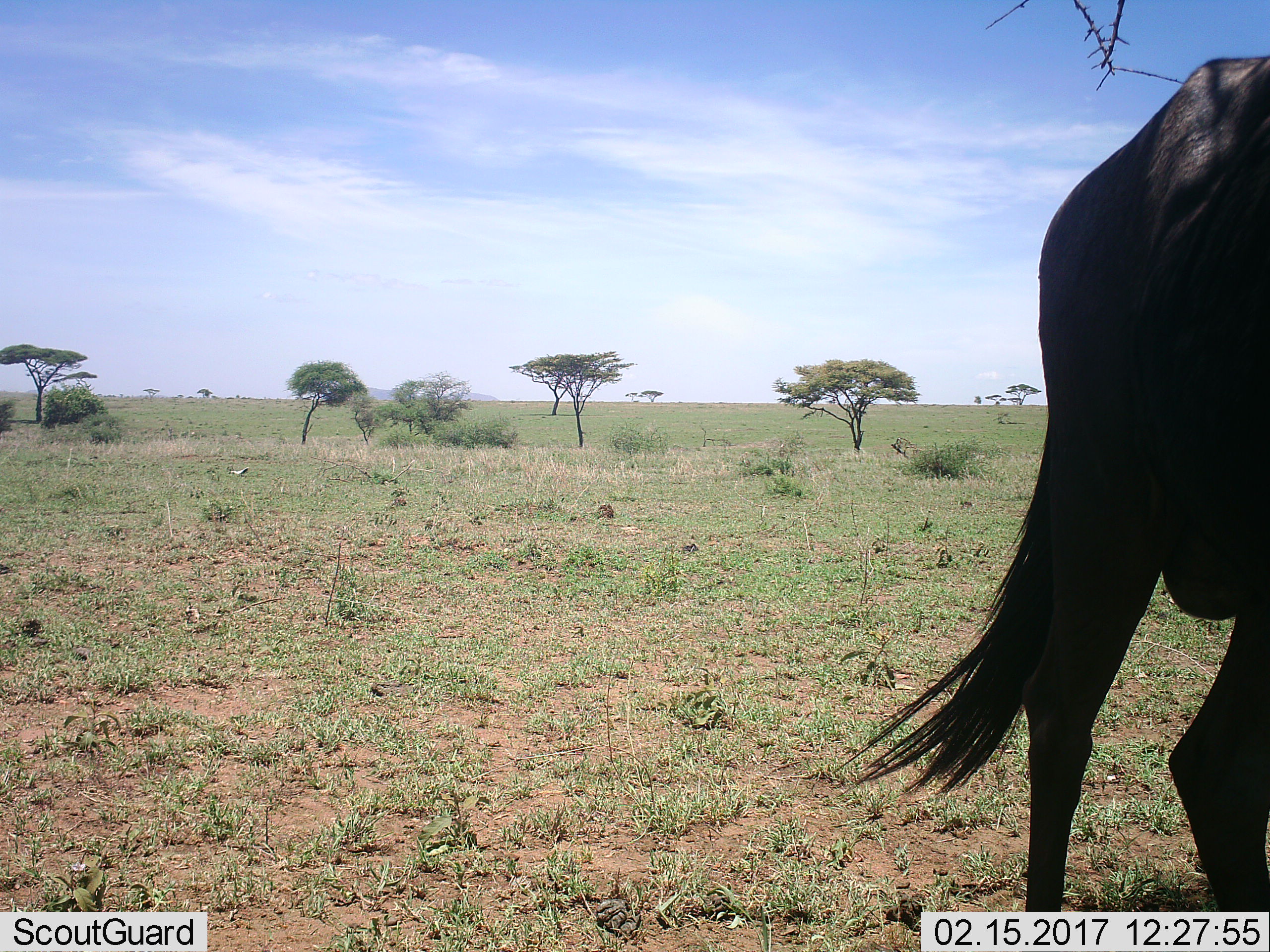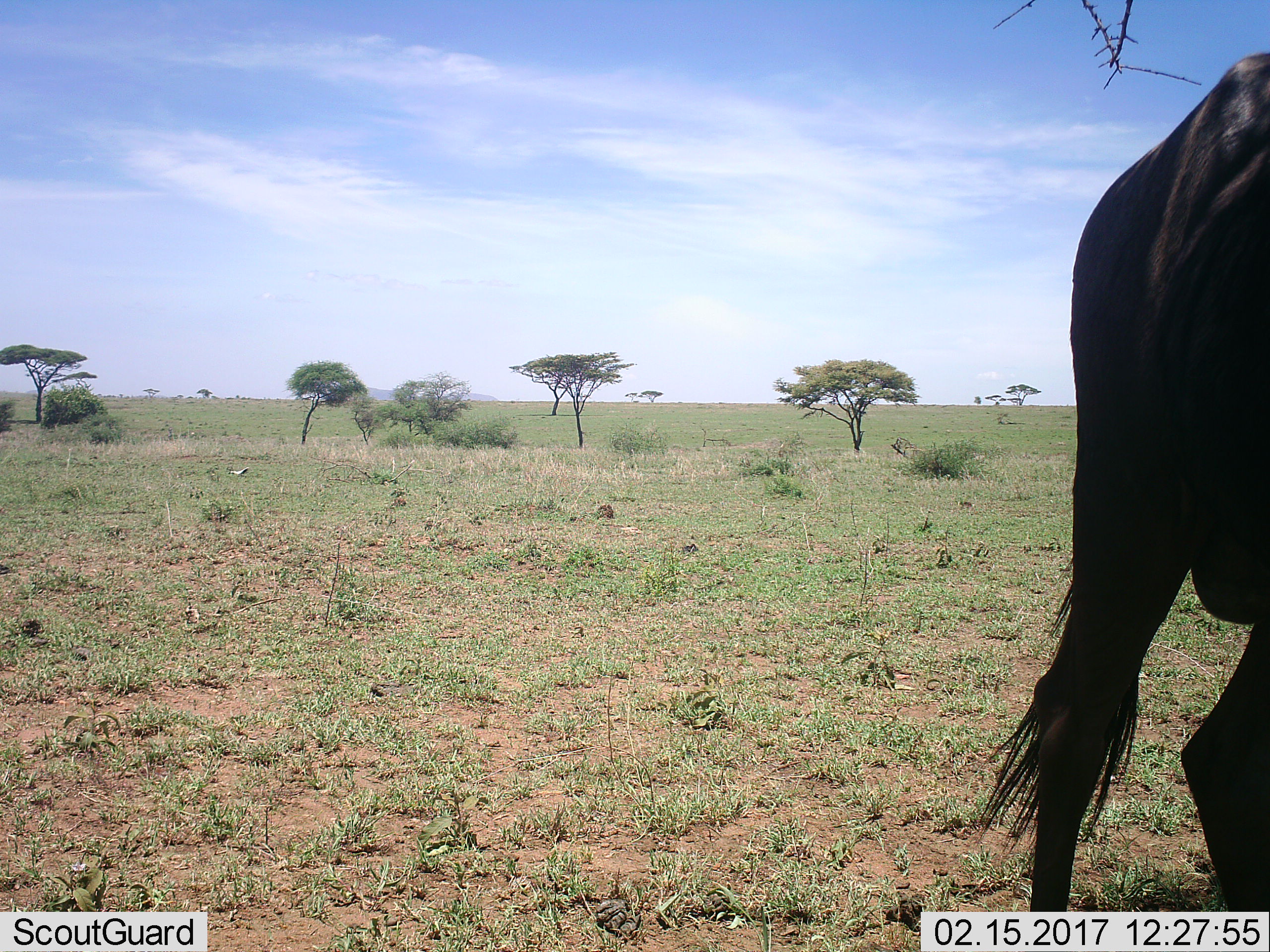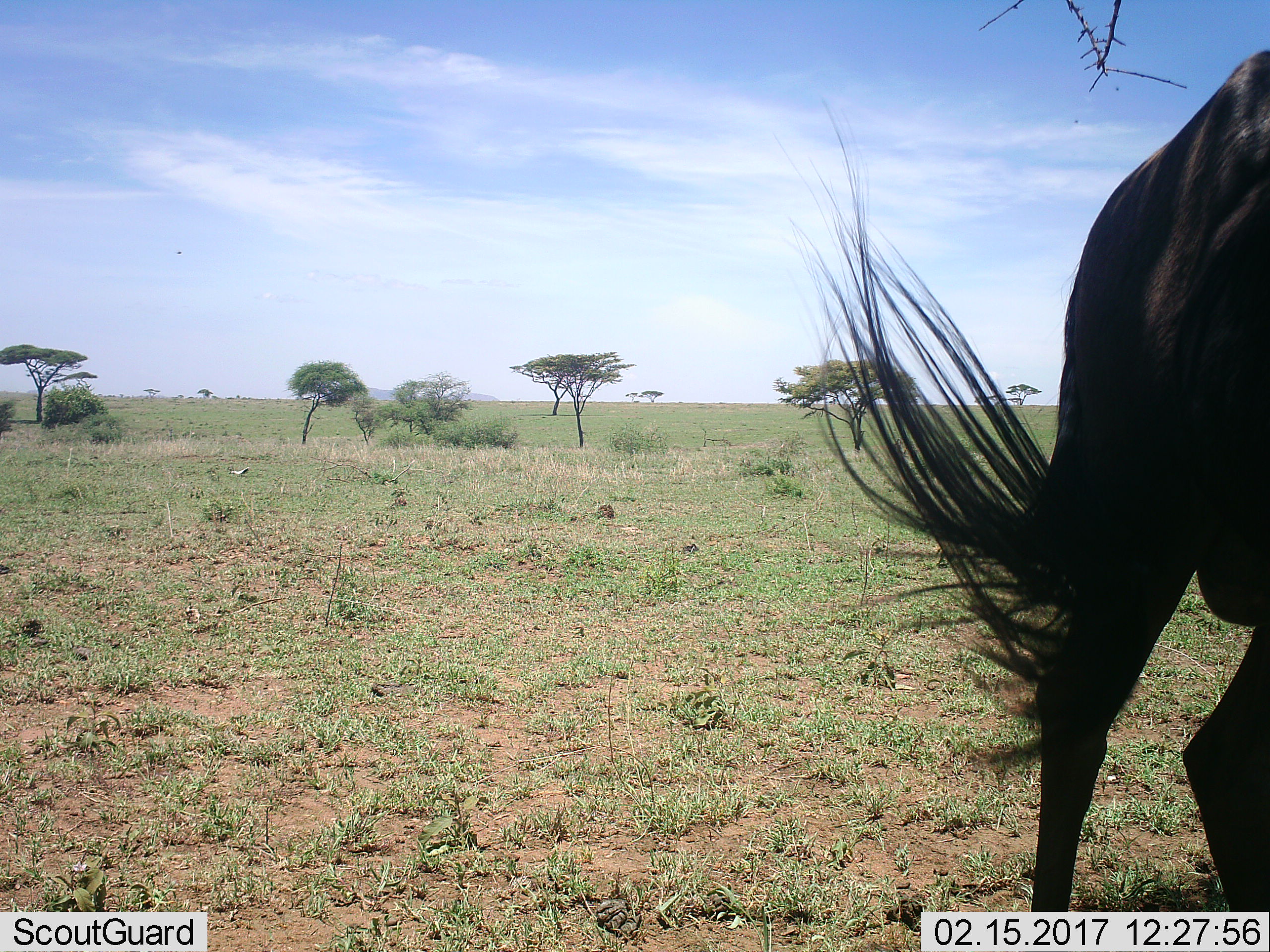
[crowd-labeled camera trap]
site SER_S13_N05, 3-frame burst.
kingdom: Animalia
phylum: Chordata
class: Mammalia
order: Artiodactyla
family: Bovidae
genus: Connochaetes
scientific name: Connochaetes taurinus taurinus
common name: blue wildebeest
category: wildebeestblue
Wildebeestblue (blue wildebeest) (Connochaetes taurinus taurinus), count 1. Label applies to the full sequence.